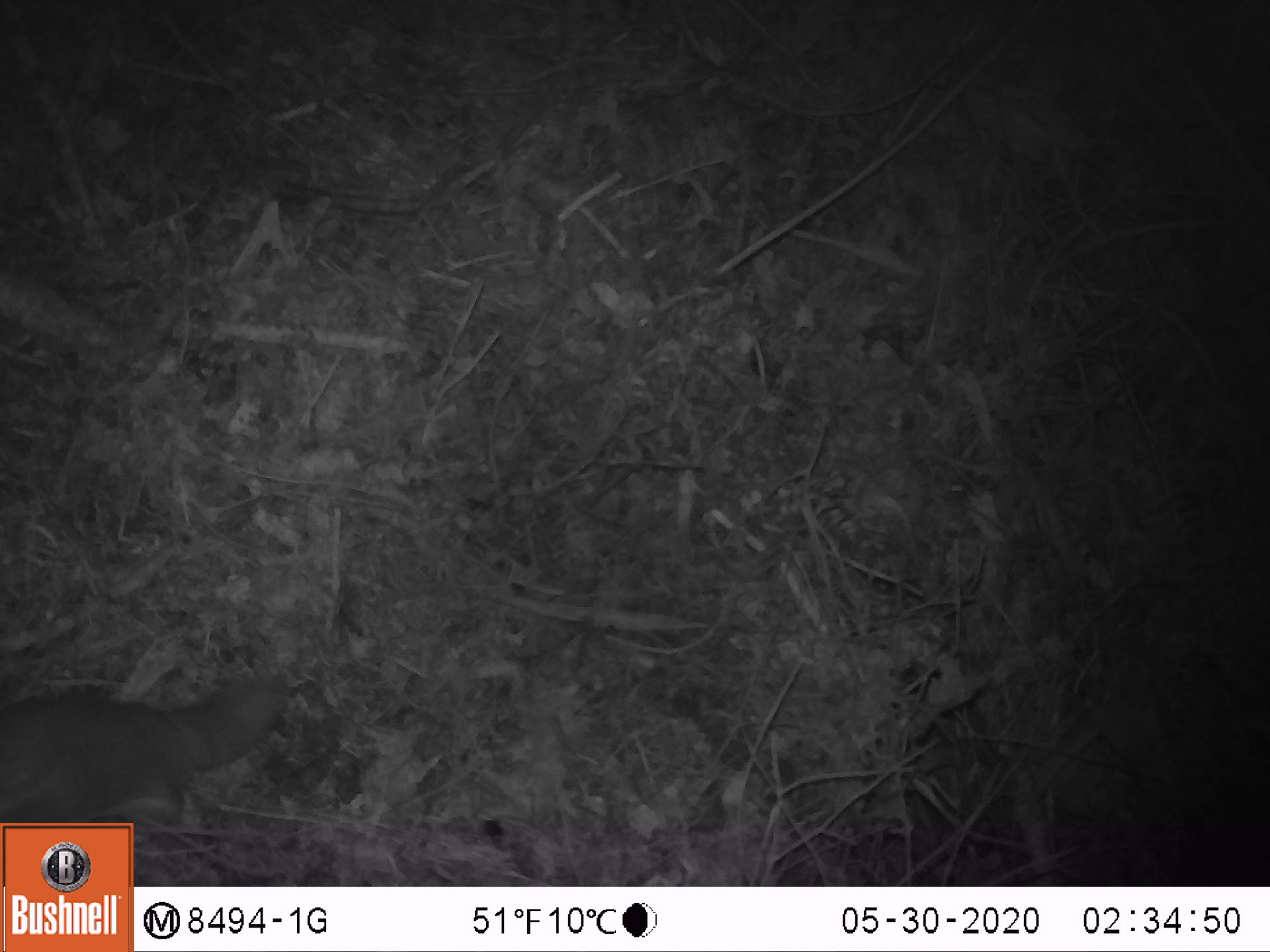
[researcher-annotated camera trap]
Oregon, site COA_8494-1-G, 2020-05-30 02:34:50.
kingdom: Animalia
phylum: Chordata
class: Mammalia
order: Rodentia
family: Sciuridae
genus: Tamiasciurus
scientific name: Tamiasciurus douglasii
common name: douglas squirrel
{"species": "douglas squirrel (Tamiasciurus douglasii)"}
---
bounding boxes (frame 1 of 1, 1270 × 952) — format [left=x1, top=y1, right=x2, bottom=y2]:
douglas squirrel: [left=1, top=668, right=304, bottom=814]